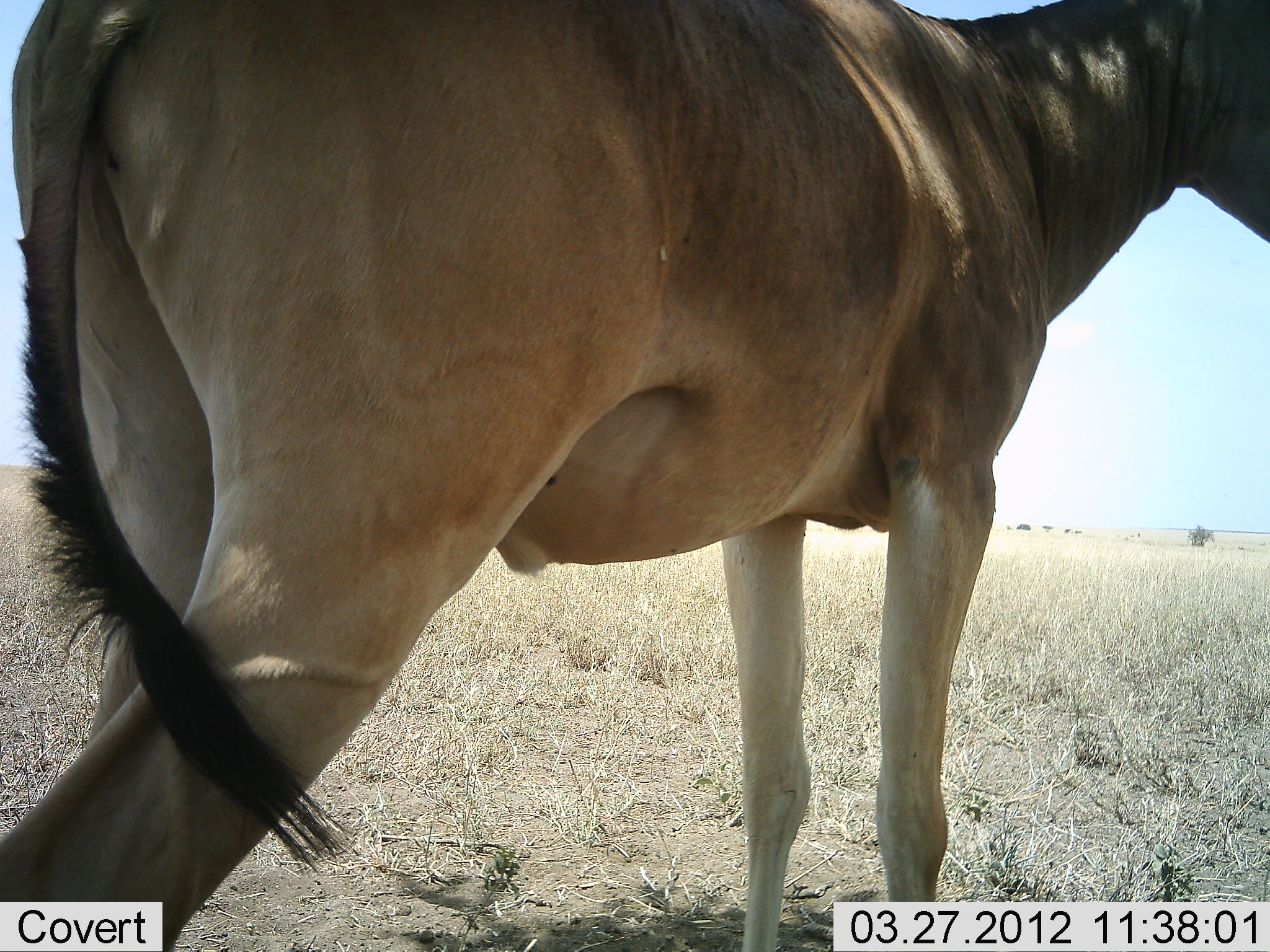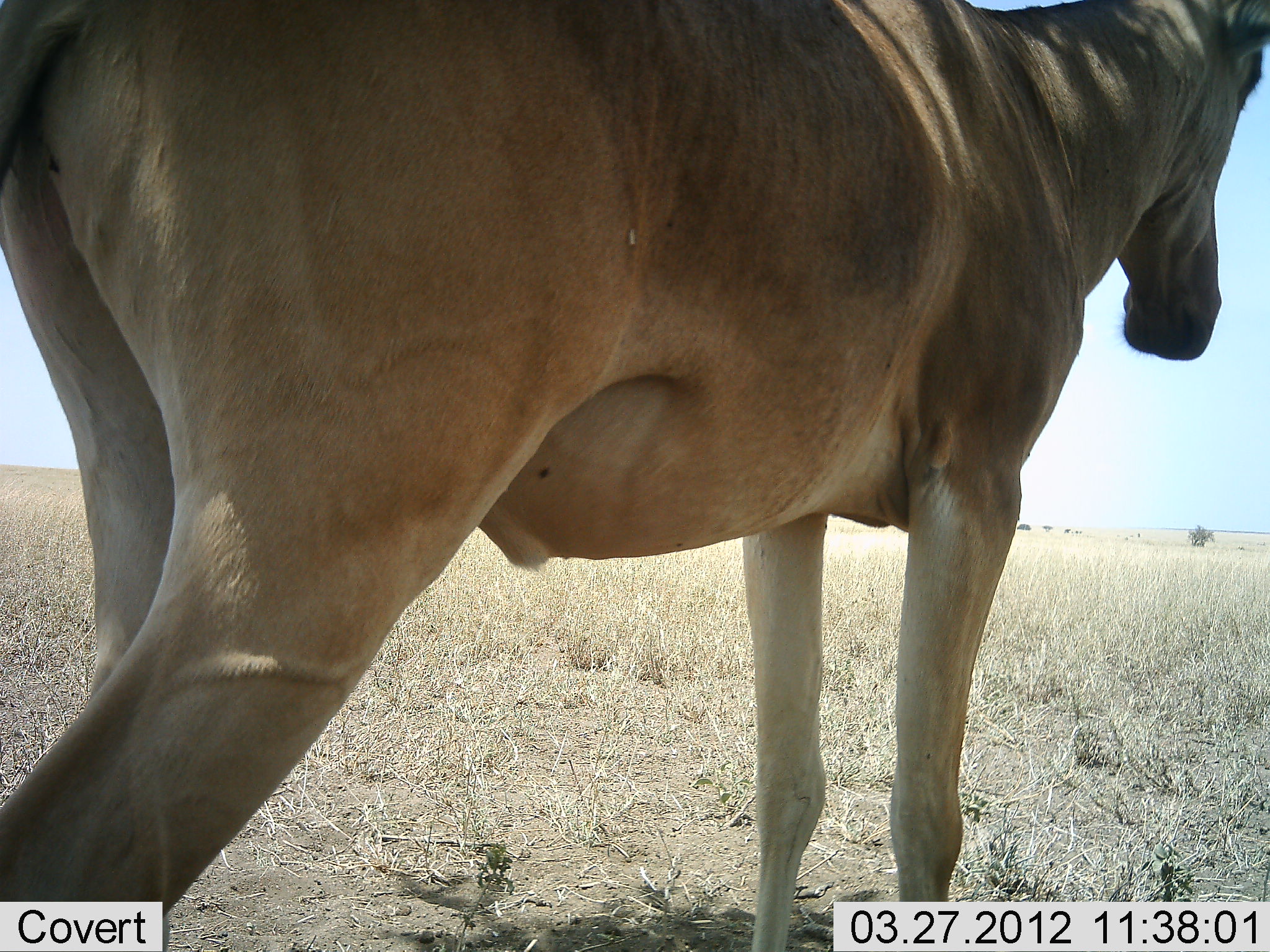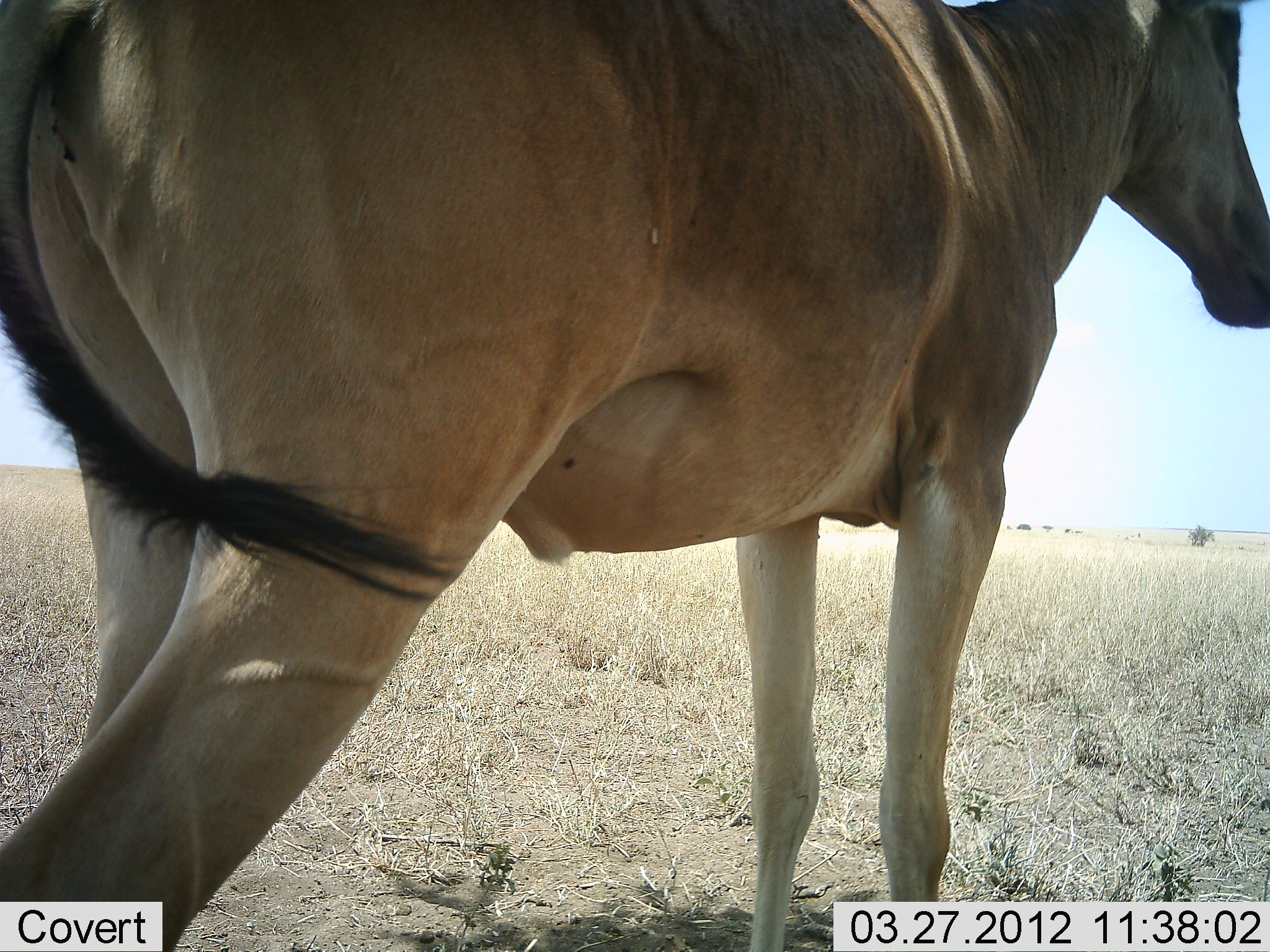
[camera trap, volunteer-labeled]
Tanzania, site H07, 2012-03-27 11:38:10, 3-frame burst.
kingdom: Animalia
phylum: Chordata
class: Mammalia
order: Artiodactyla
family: Bovidae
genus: Alcelaphus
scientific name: Alcelaphus buselaphus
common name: hartebeest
Hartebeest (Alcelaphus buselaphus), count 1. Behavior (volunteer vote fractions): standing 100%, resting 5%, moving 0%, interacting 0%. Young present (vote fraction): 0%. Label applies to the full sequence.